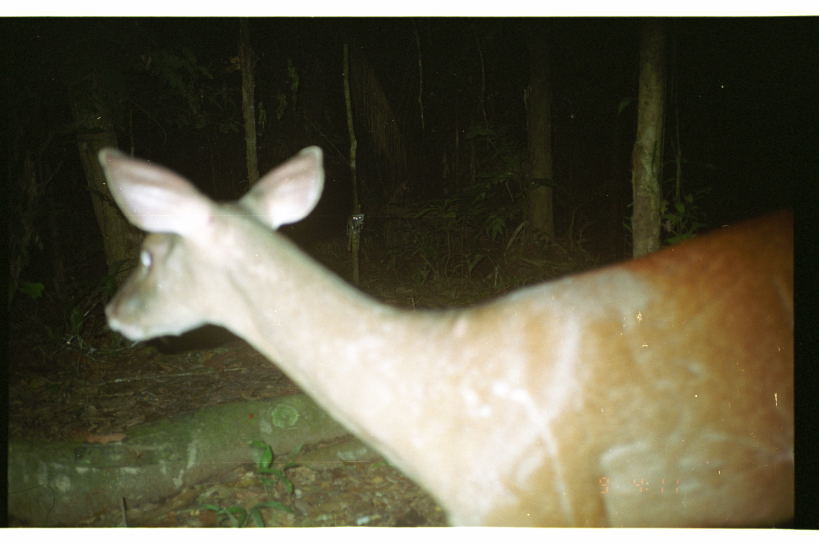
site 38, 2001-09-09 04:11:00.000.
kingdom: Animalia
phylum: Chordata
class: Mammalia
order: Artiodactyla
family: Cervidae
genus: Mazama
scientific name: Mazama americana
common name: red brocket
Mazama americana (red brocket).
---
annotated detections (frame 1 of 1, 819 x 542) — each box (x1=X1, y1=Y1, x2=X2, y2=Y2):
mazama americana: (x1=98, y1=143, x2=794, y2=526)